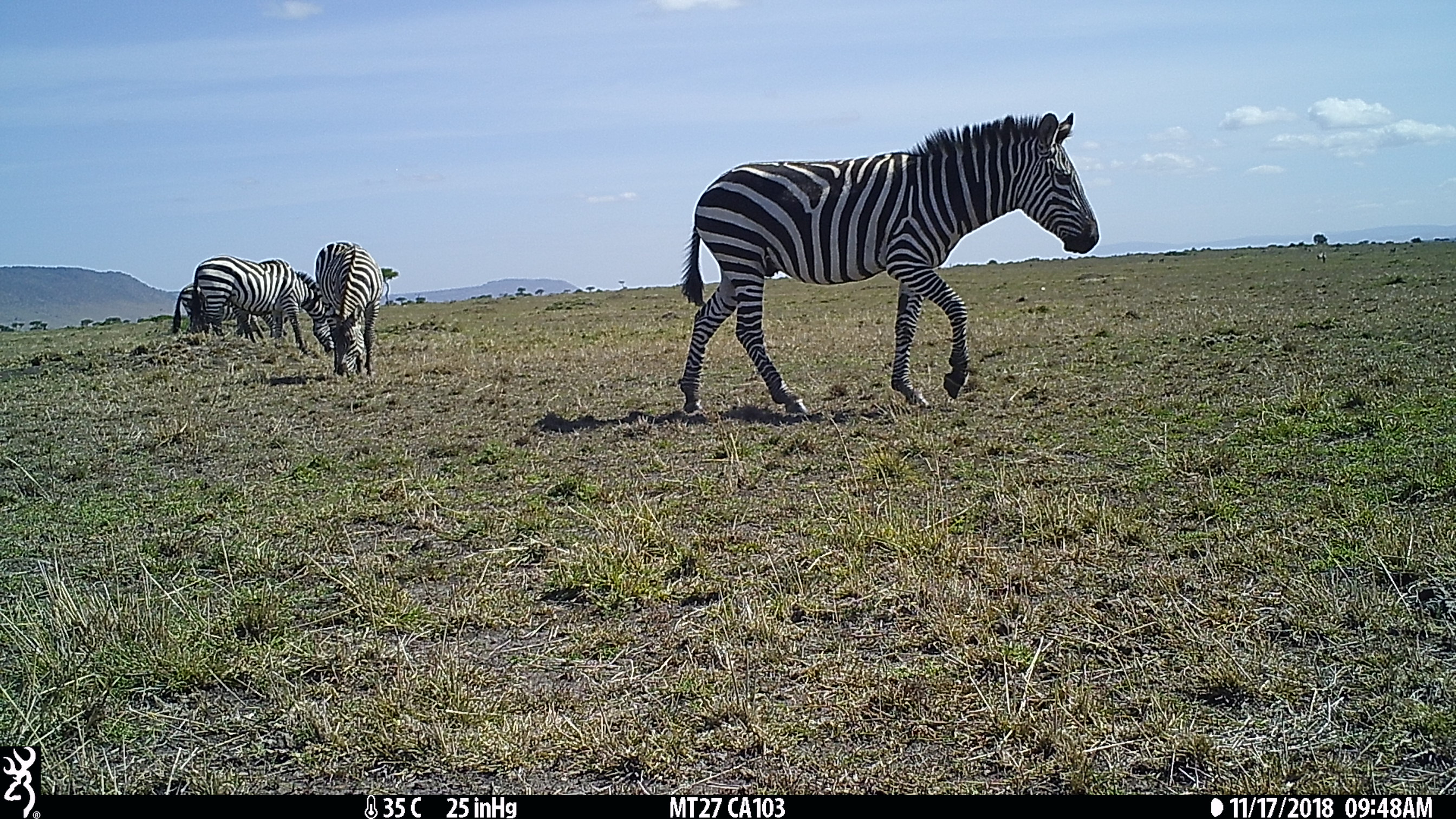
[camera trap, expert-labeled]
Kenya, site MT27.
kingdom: Animalia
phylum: Chordata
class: Mammalia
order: Perissodactyla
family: Equidae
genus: Equus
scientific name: Equus quagga burchellii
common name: burchell's zebra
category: zebra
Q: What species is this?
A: Zebra (burchell's zebra) (Equus quagga burchellii).